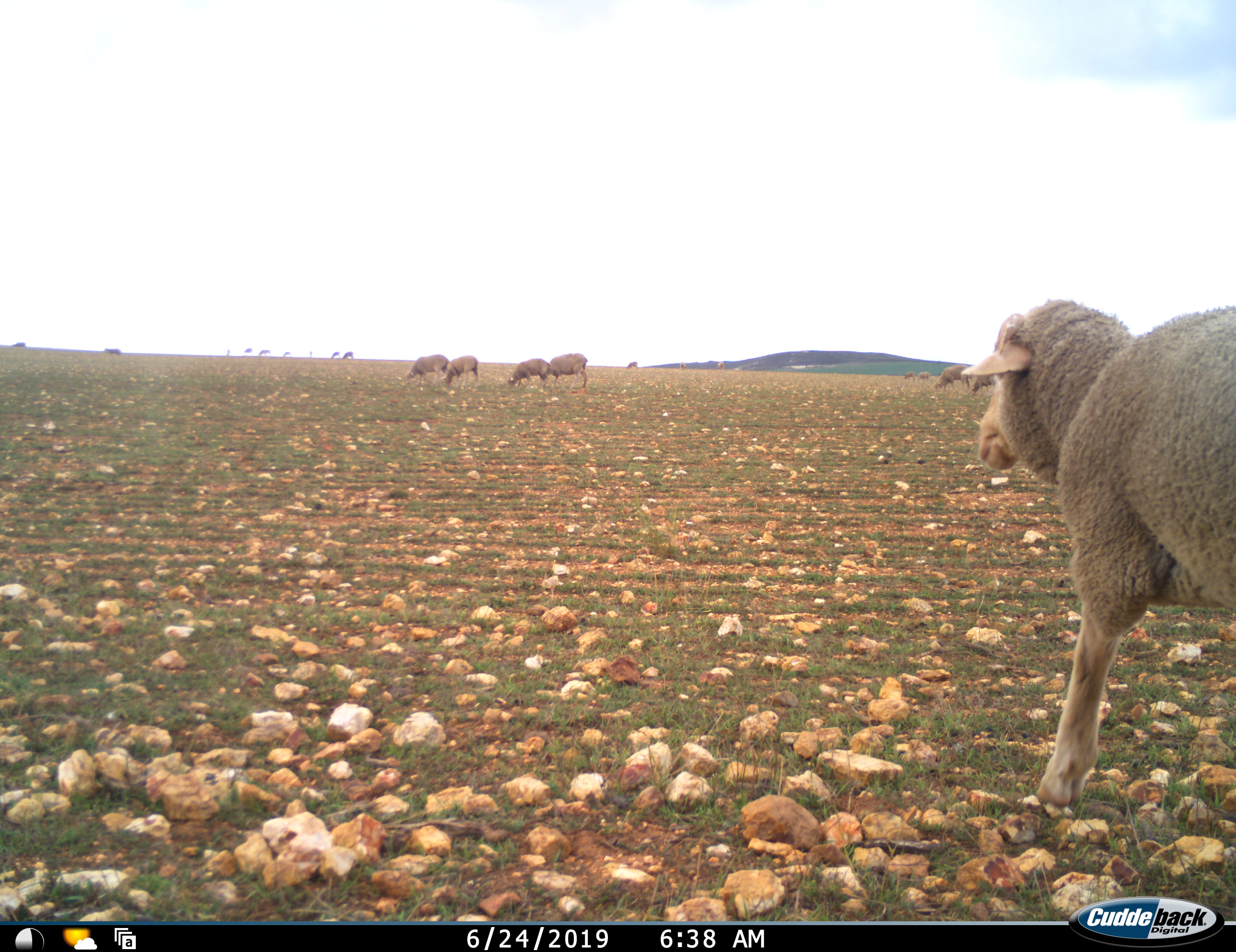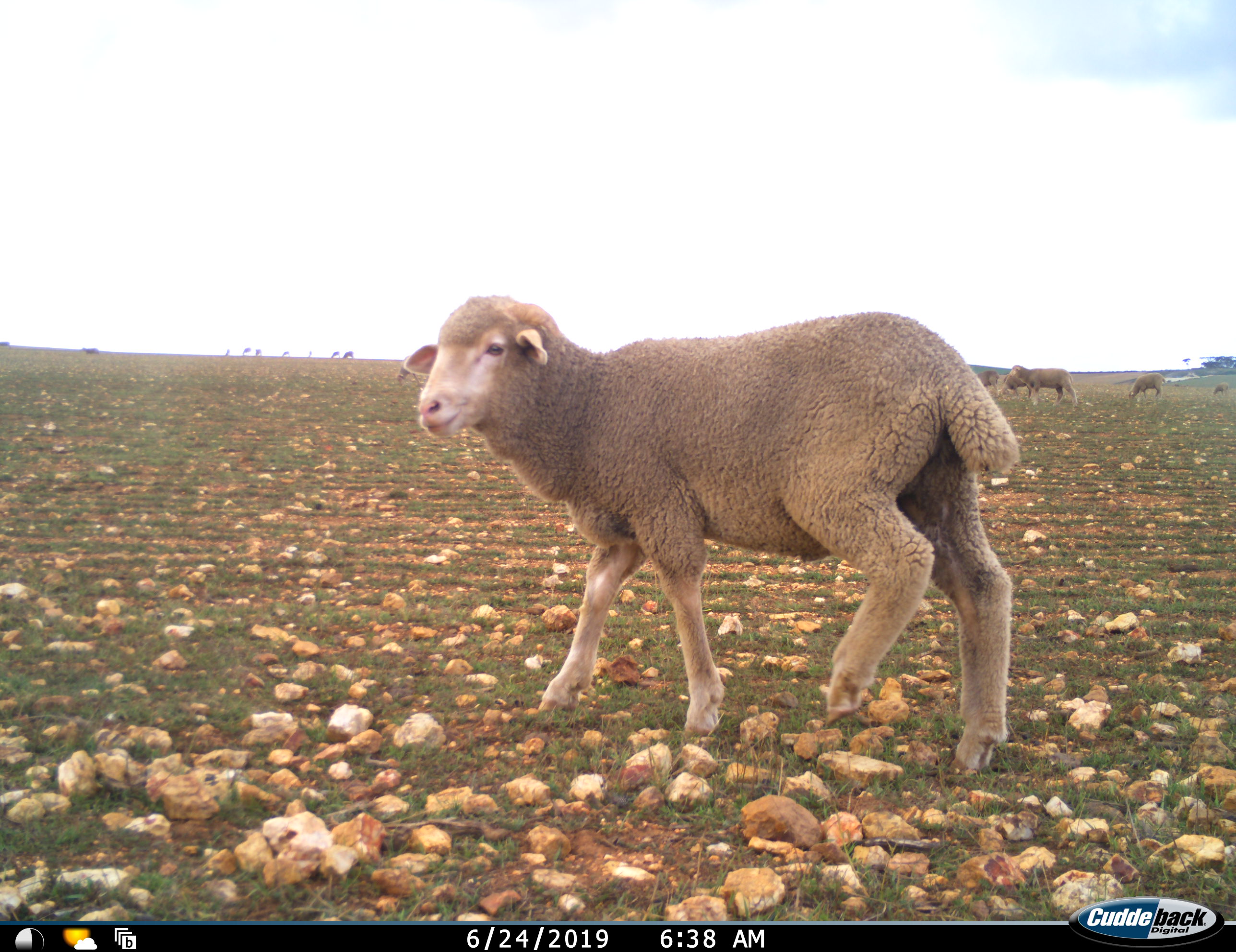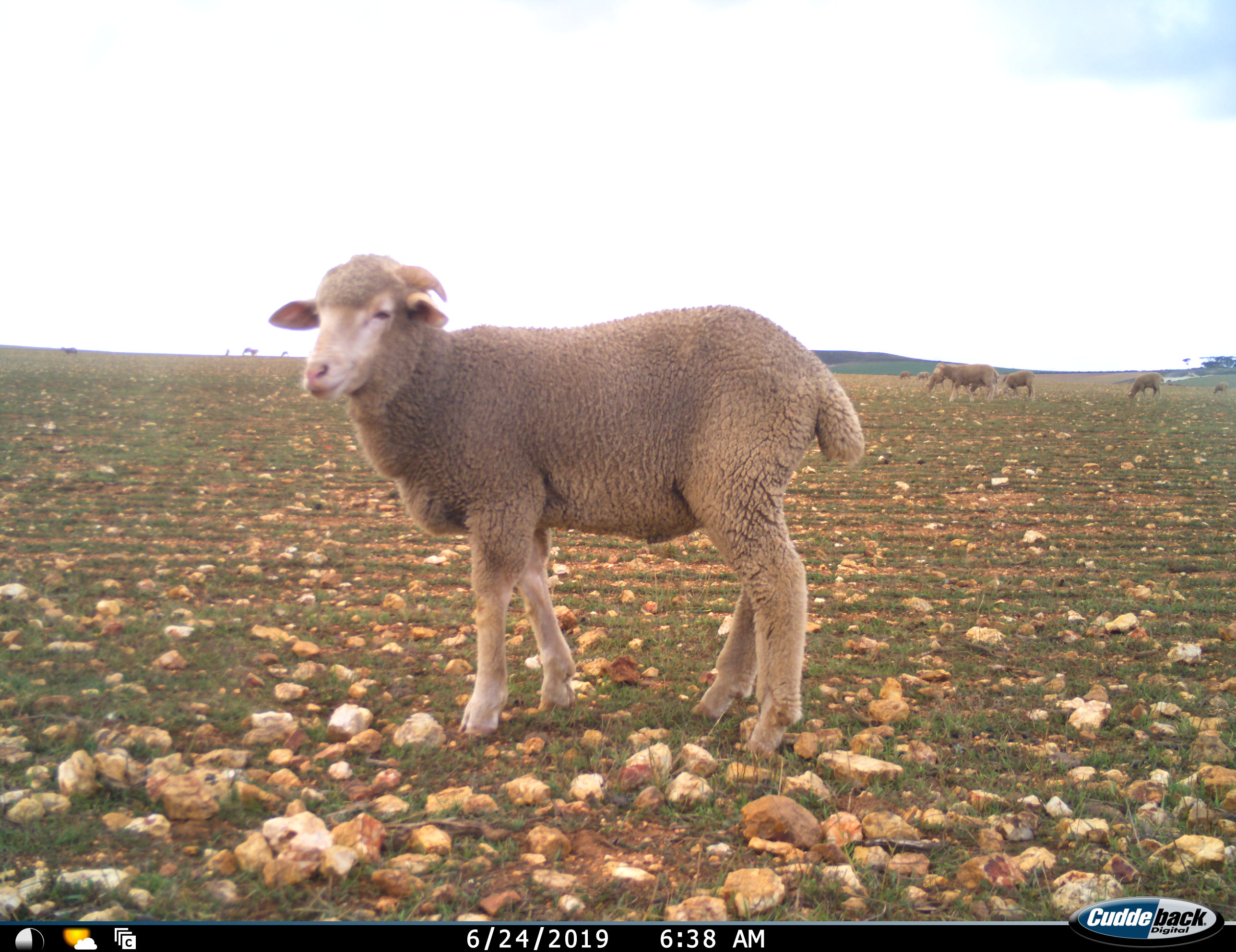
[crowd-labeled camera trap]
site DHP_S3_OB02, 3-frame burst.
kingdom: Animalia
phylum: Chordata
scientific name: Vertebrata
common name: domestic animal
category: domesticanimal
Domesticanimal (domestic animal) (Vertebrata), count 11-50. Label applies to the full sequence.